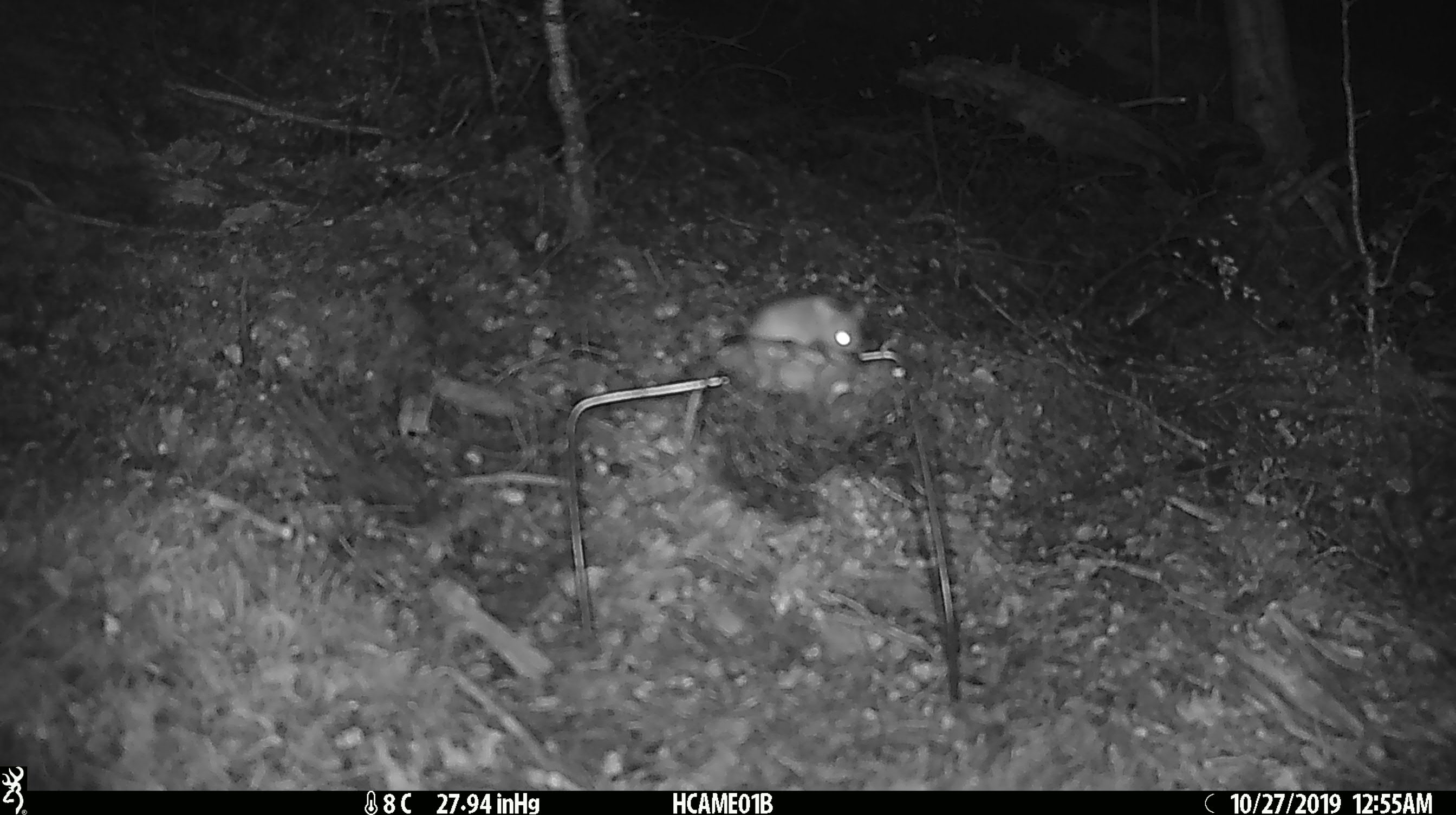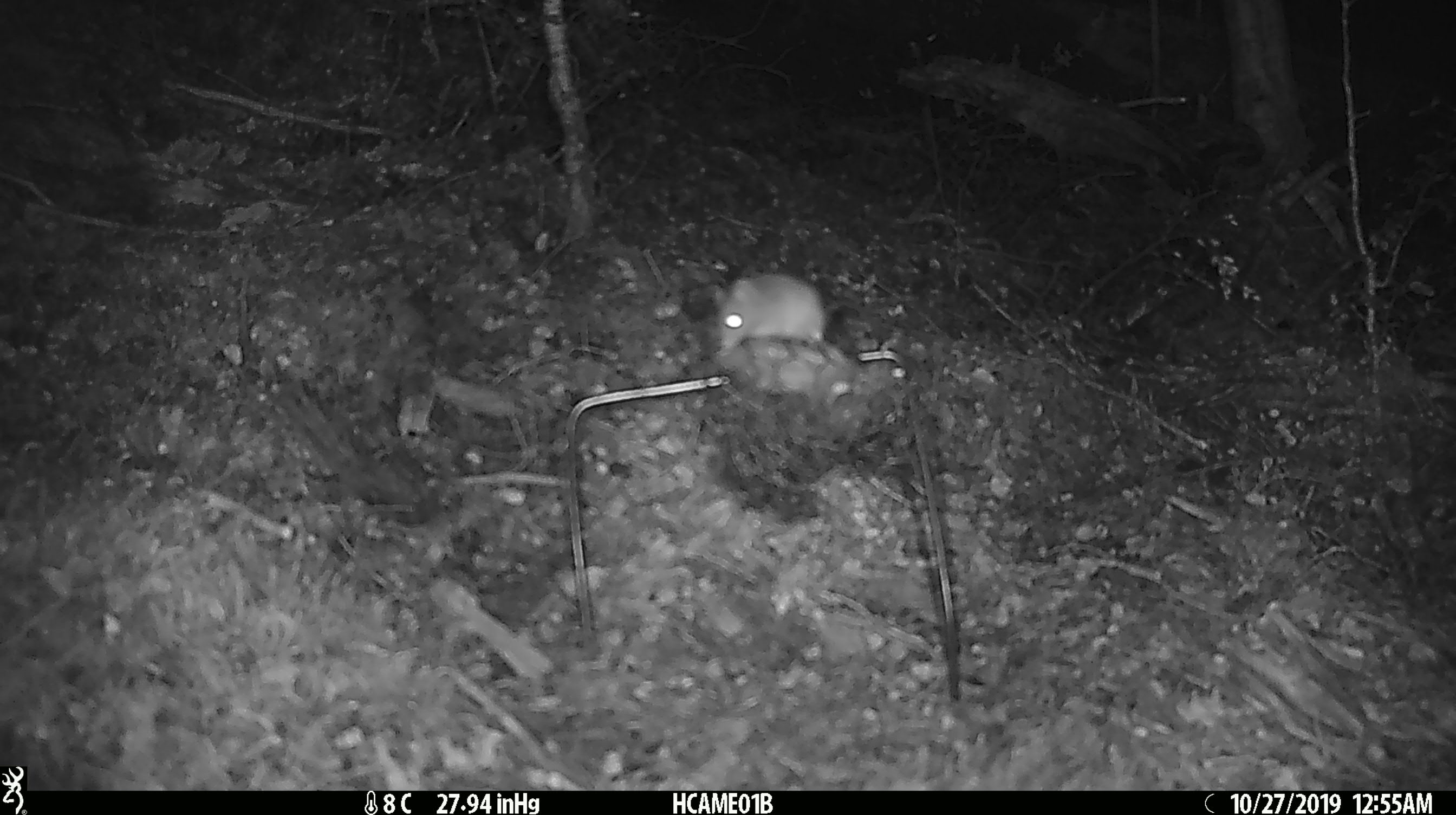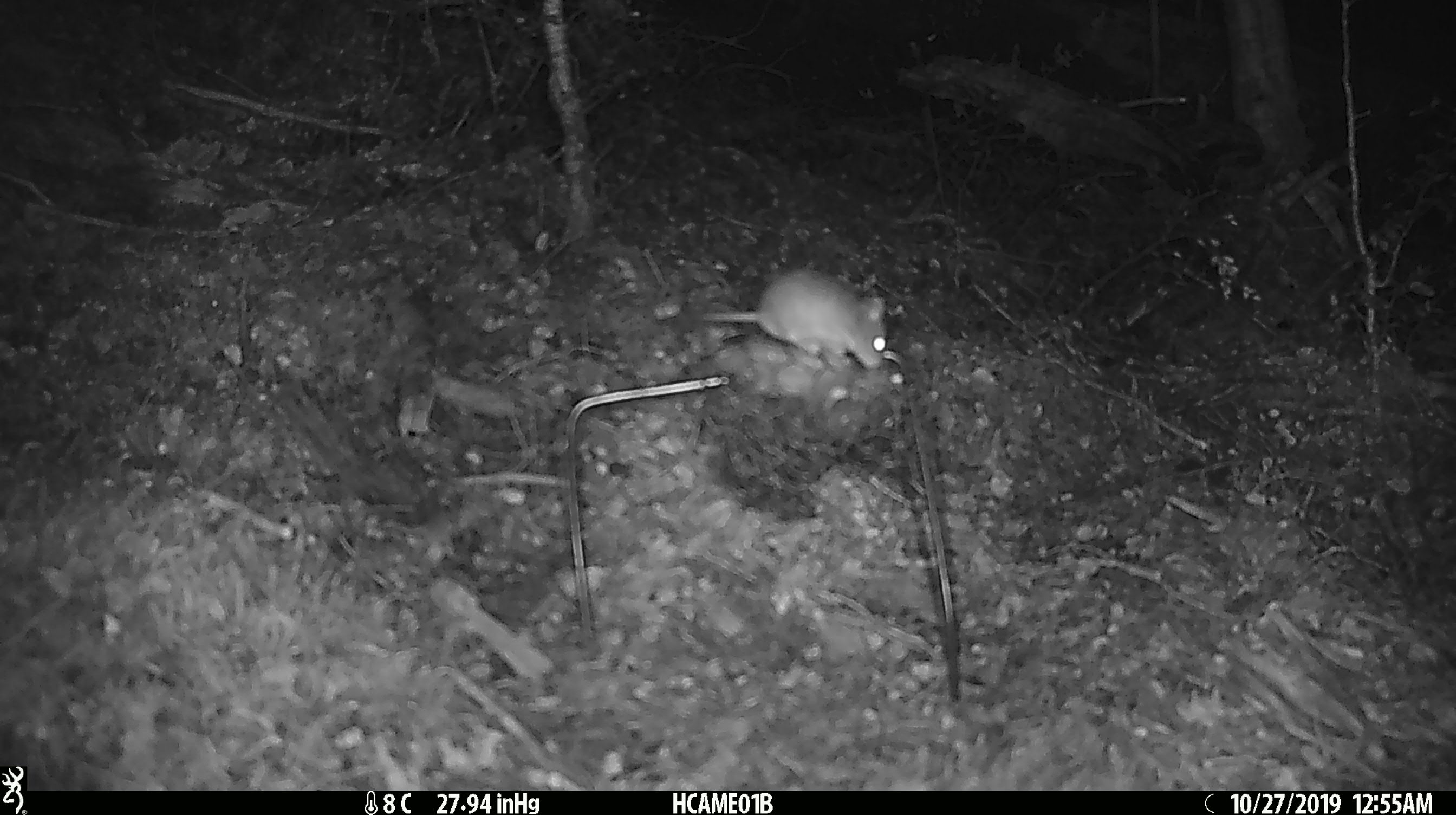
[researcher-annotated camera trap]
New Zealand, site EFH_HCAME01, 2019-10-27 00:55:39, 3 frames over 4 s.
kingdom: Animalia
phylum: Chordata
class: Mammalia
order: Rodentia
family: Muridae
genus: Mus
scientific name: Mus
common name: mouse